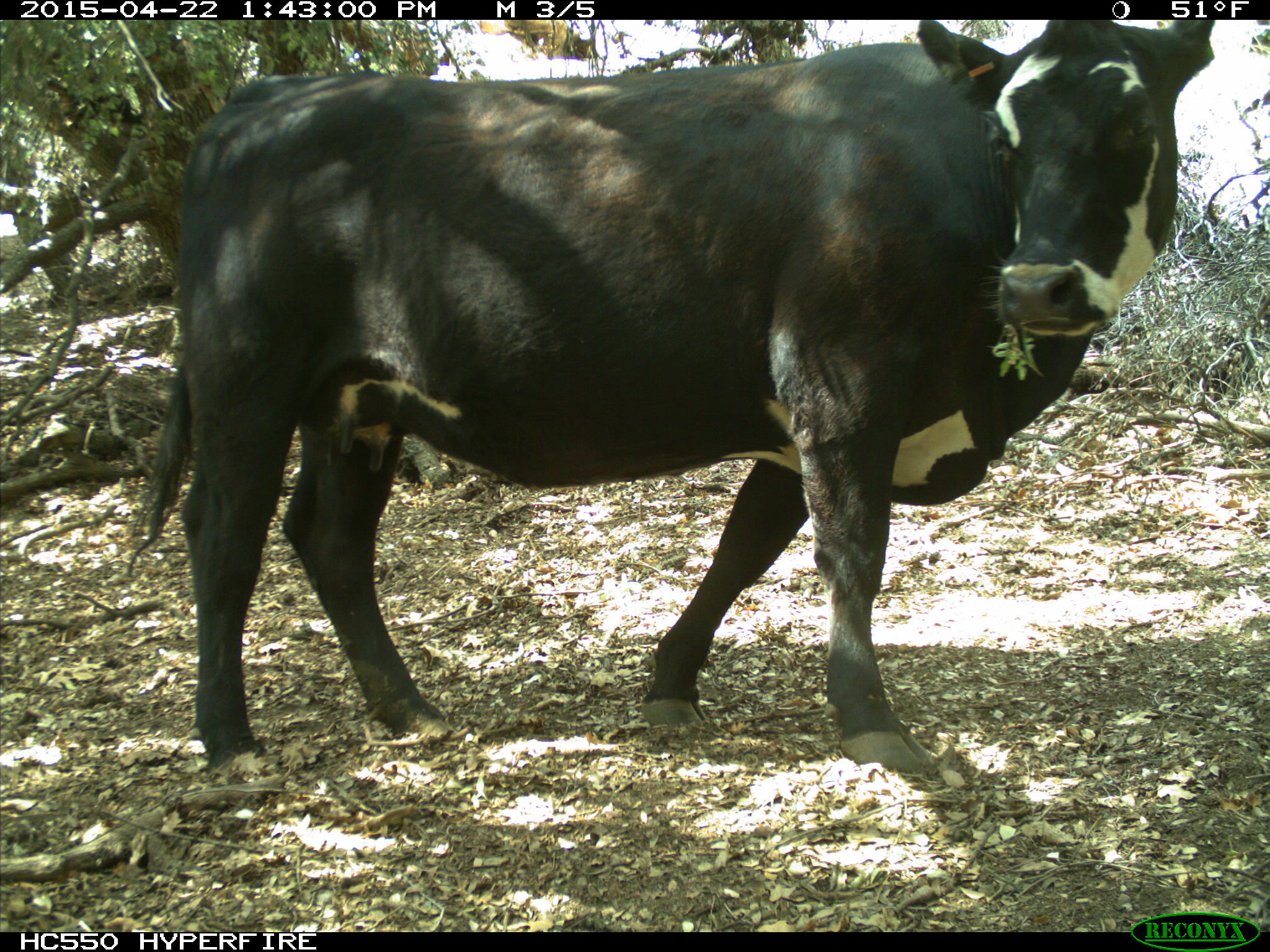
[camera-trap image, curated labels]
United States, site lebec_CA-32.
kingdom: Animalia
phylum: Chordata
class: Mammalia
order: Artiodactyla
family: Bovidae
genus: Bos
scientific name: Bos taurus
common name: domestic cow